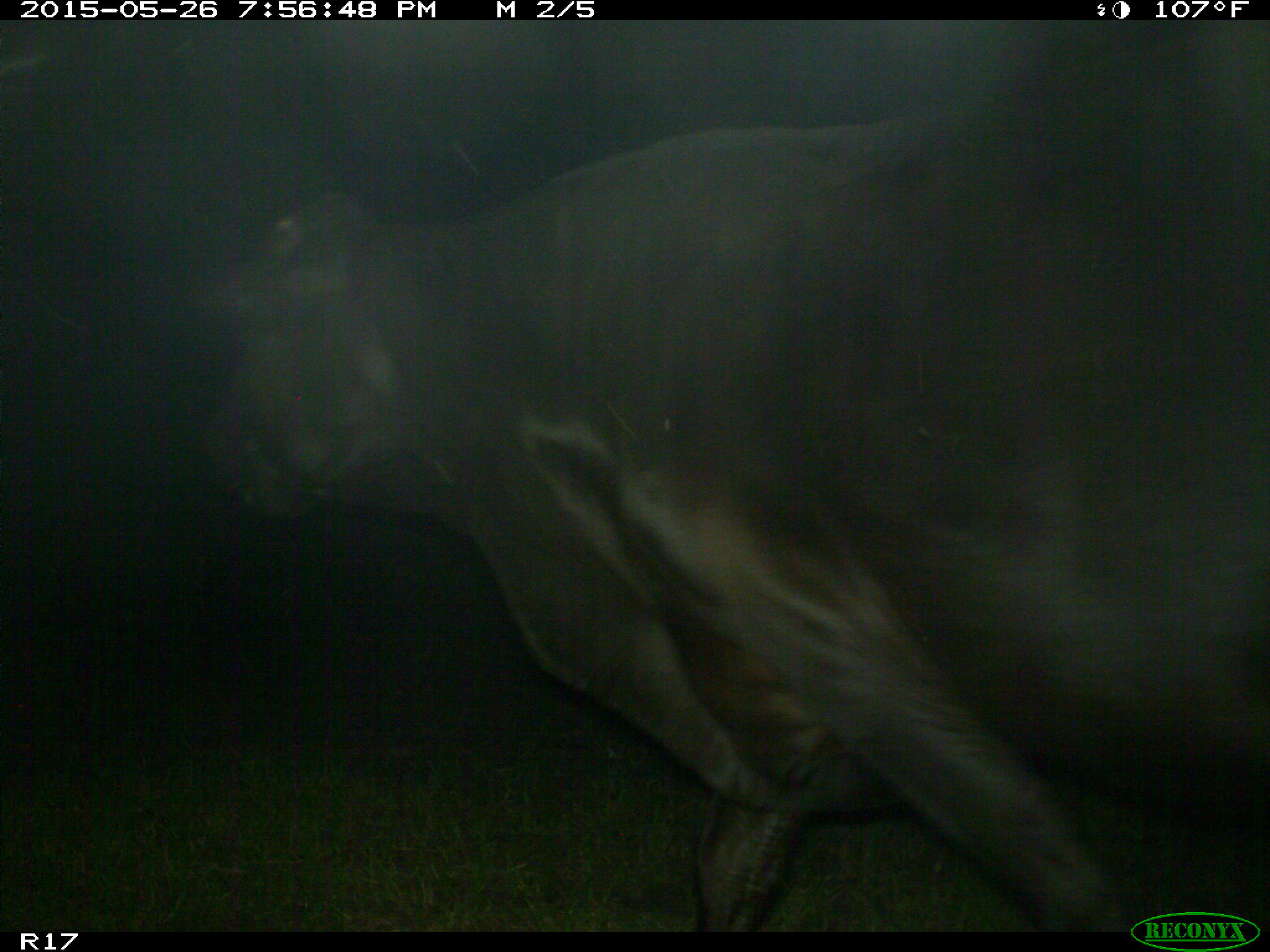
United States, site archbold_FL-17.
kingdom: Animalia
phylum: Chordata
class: Mammalia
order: Artiodactyla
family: Bovidae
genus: Bos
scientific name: Bos taurus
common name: domestic cow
Bos taurus (domestic cow).